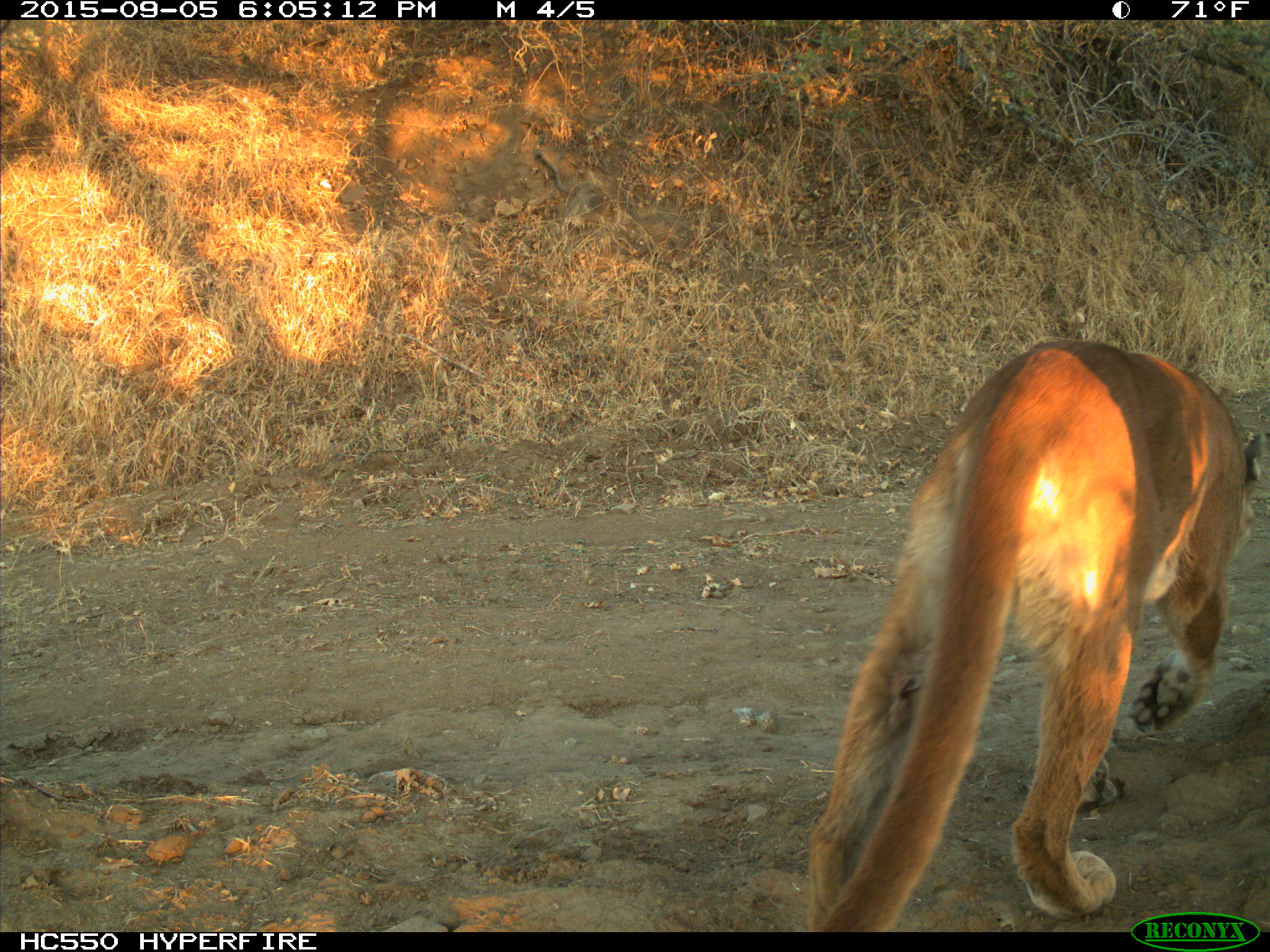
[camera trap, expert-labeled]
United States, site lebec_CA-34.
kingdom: Animalia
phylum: Chordata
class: Mammalia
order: Carnivora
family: Felidae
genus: Puma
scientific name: Puma concolor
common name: mountain lion